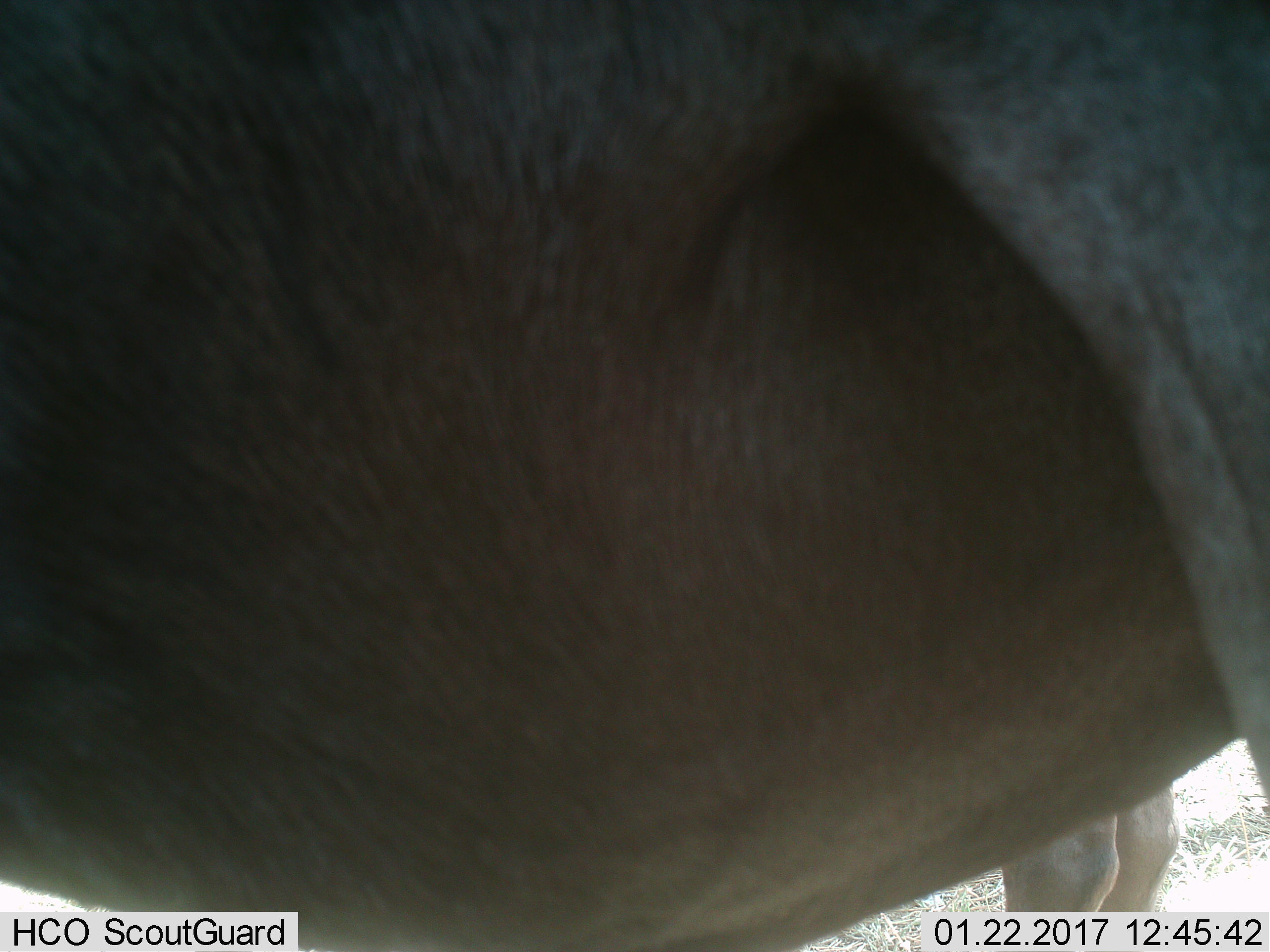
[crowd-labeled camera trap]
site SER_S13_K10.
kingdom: Animalia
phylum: Chordata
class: Mammalia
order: Artiodactyla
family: Bovidae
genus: Connochaetes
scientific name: Connochaetes taurinus taurinus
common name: blue wildebeest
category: wildebeestblue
Wildebeestblue (blue wildebeest) (Connochaetes taurinus taurinus), count 2. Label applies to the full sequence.